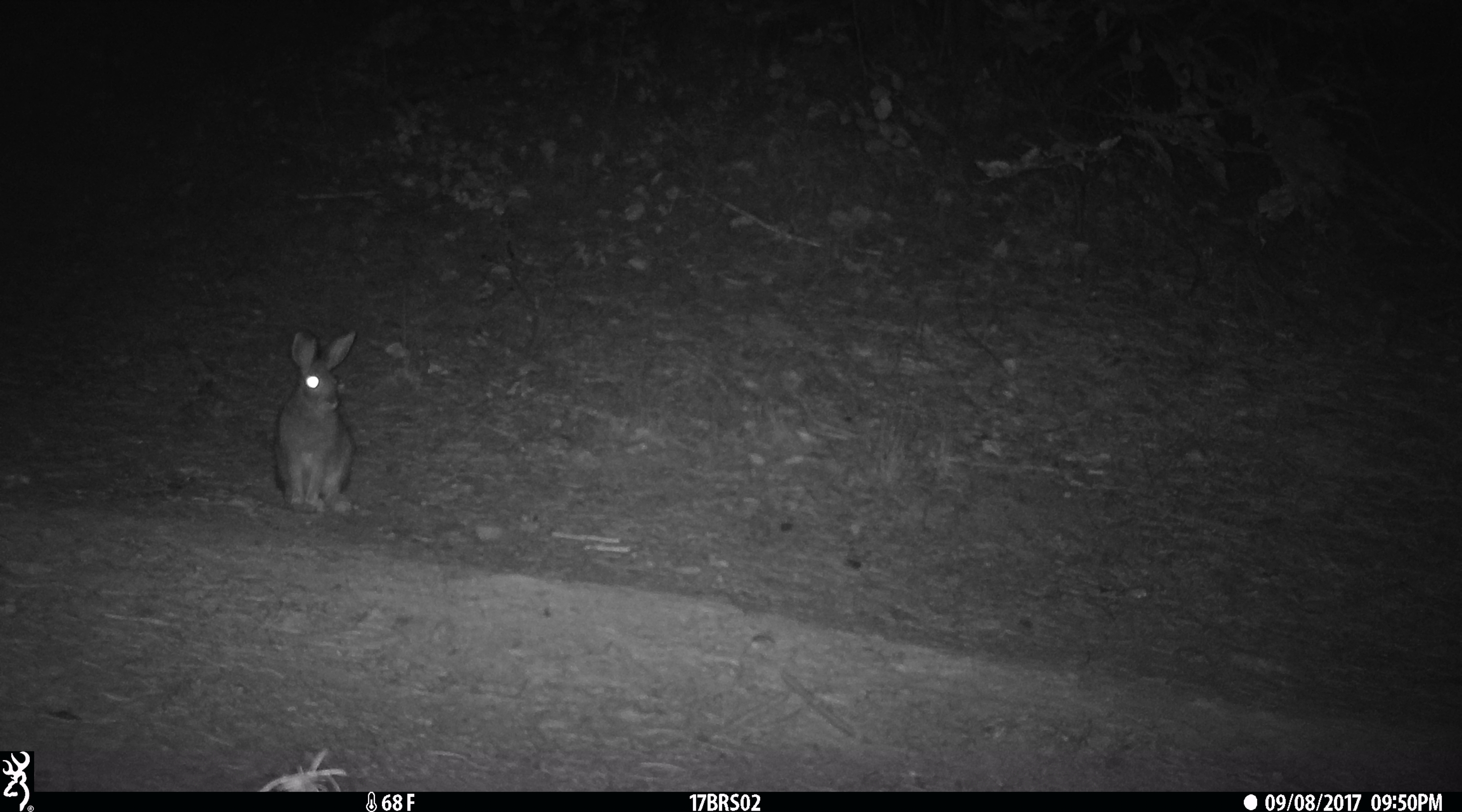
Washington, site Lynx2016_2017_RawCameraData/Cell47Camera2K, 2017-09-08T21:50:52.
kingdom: Animalia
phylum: Chordata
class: Mammalia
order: Lagomorpha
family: Leporidae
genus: Lepus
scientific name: Lepus americanus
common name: snowshoe hare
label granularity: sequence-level